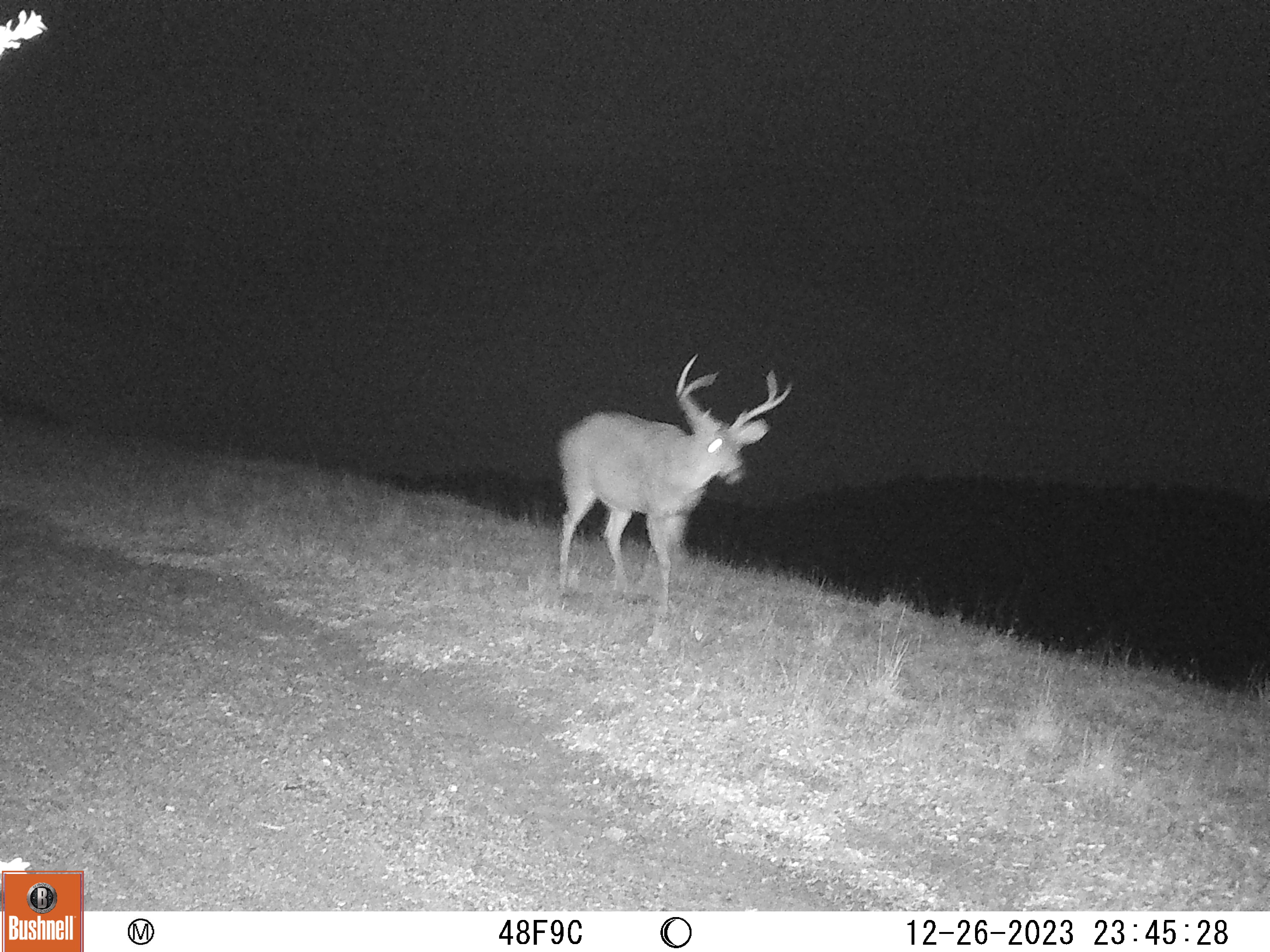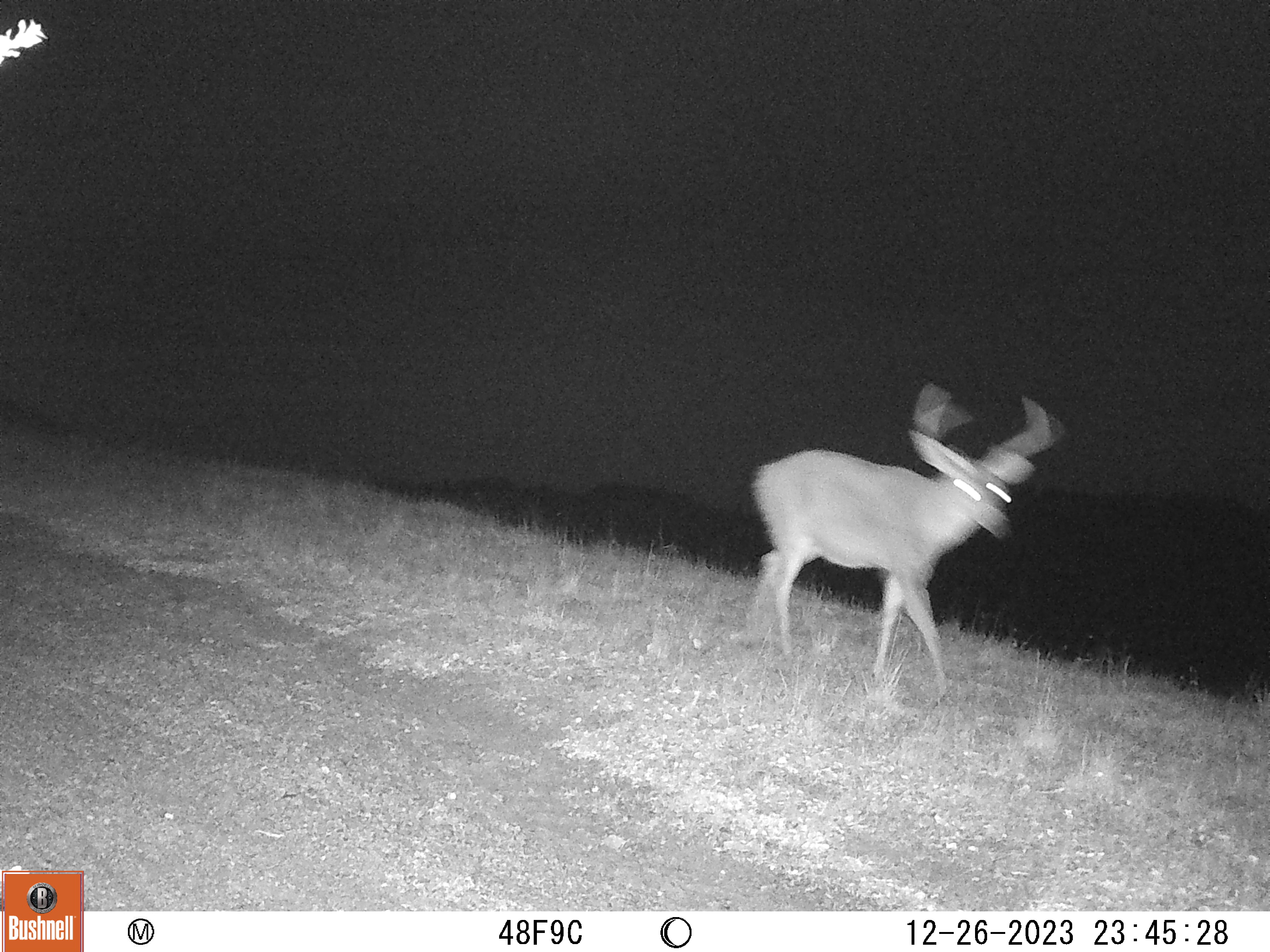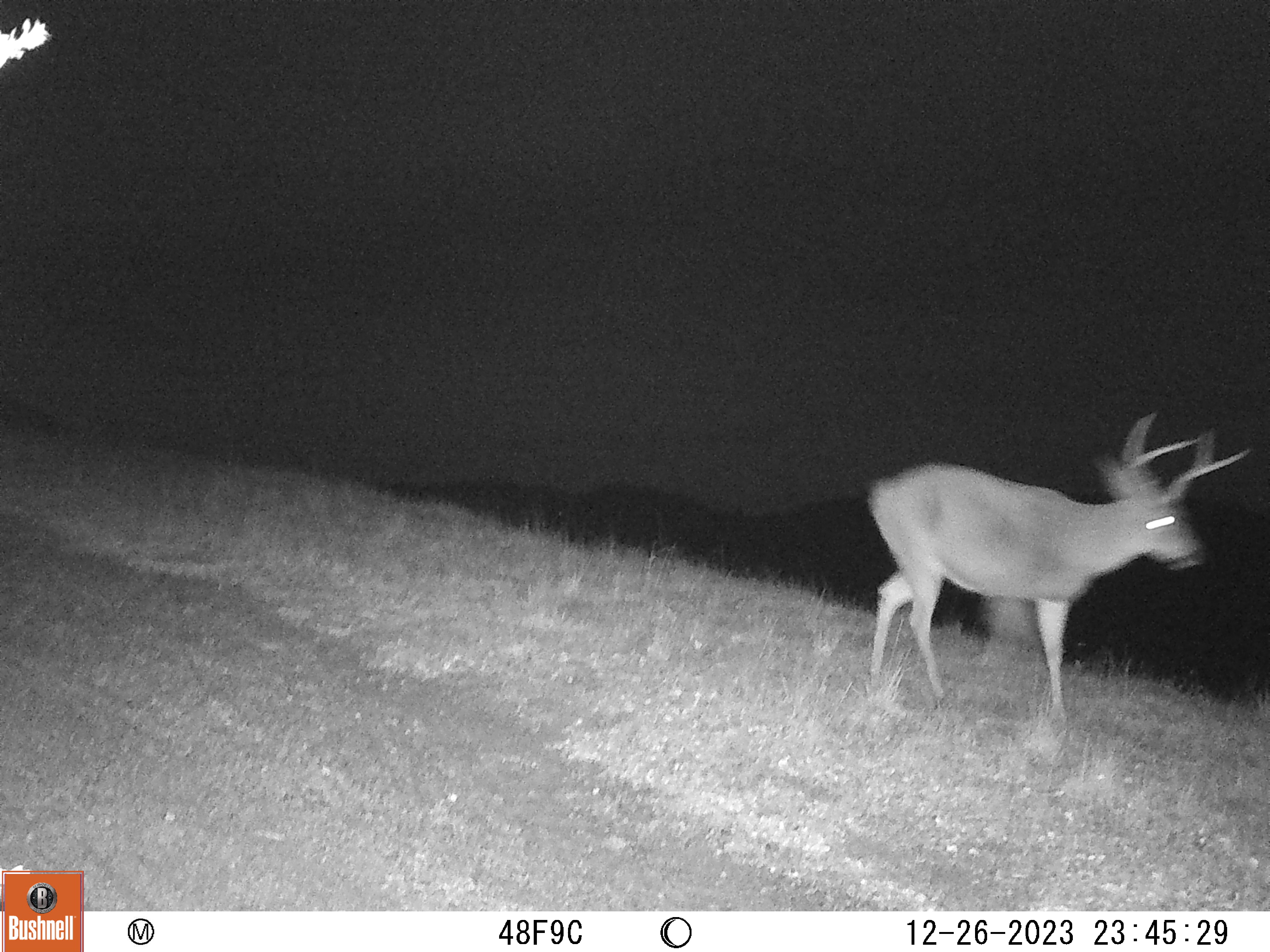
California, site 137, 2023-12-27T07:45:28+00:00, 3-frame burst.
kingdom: Animalia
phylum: Chordata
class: Mammalia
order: Artiodactyla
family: Cervidae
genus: Odocoileus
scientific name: Odocoileus hemionus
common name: mule deer